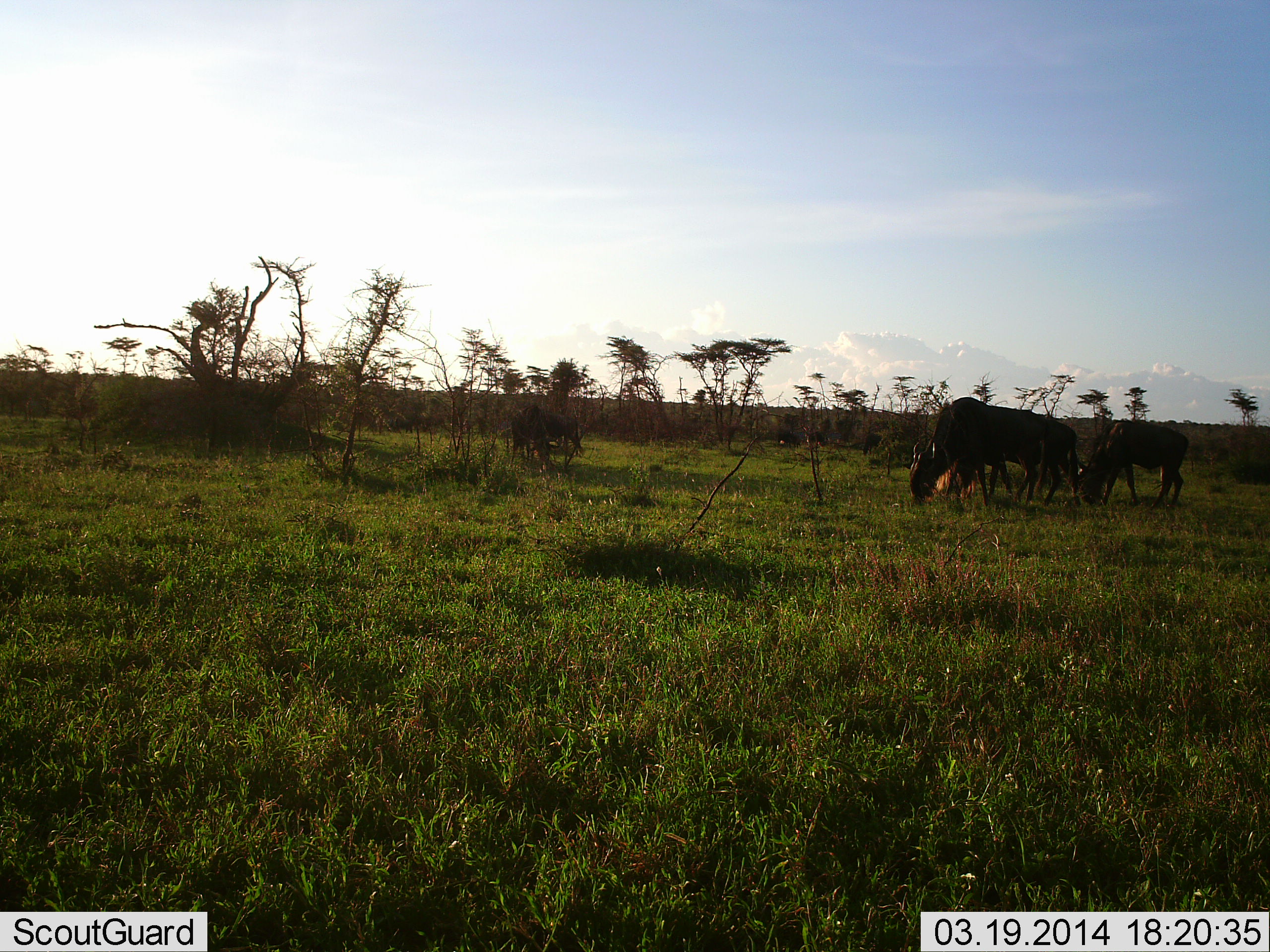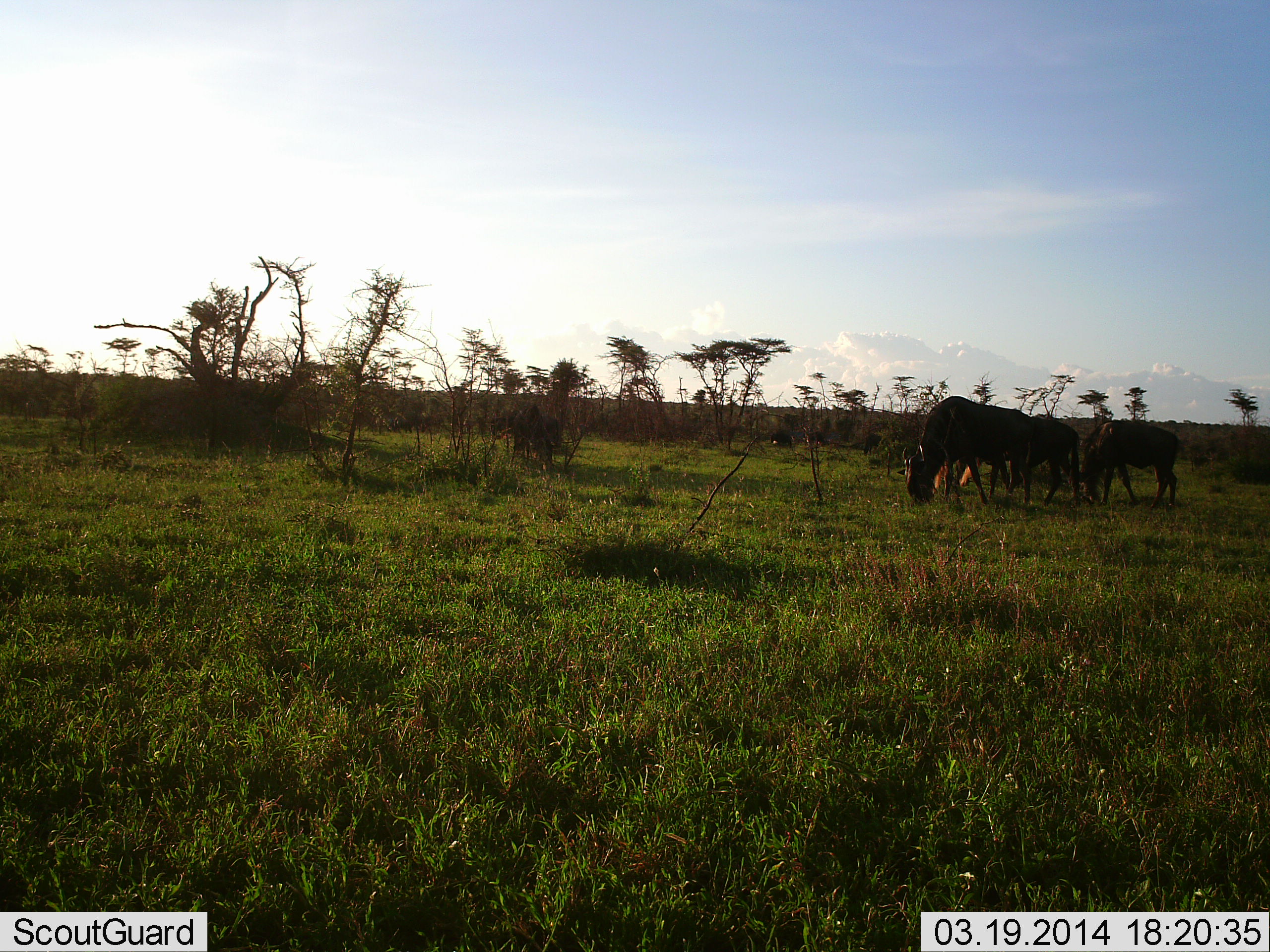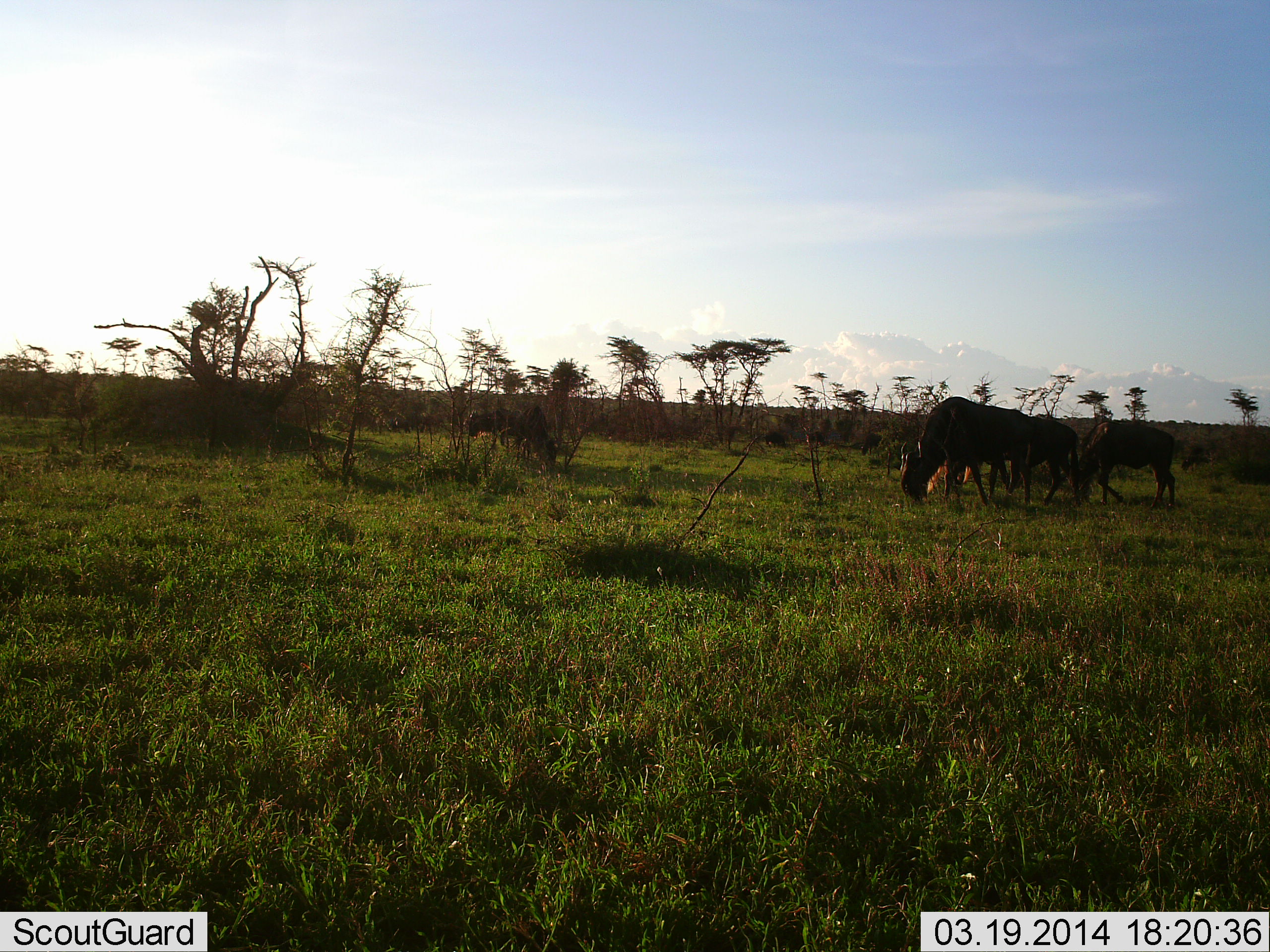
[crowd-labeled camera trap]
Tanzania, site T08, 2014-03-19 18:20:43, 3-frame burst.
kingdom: Animalia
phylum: Chordata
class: Mammalia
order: Artiodactyla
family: Bovidae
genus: Connochaetes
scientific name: Connochaetes taurinus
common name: blue wildebeest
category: wildebeest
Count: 5.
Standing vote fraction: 30%.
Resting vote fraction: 0%.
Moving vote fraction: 60%.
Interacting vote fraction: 0%.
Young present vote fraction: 0%.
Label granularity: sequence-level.